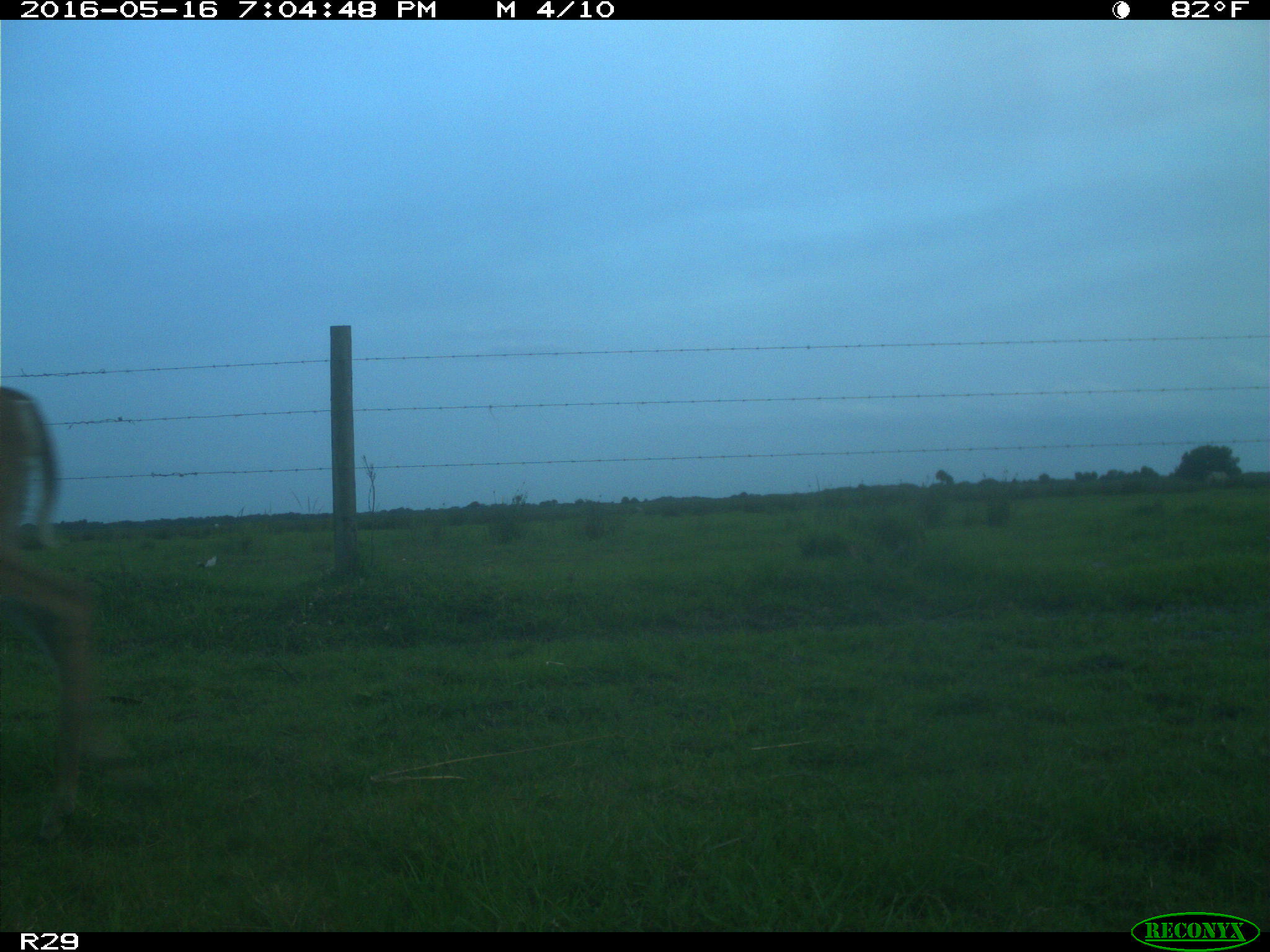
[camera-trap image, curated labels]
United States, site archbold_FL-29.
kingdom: Animalia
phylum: Chordata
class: Mammalia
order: Artiodactyla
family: Cervidae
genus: Odocoileus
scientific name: Odocoileus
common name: deer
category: unidentified deer